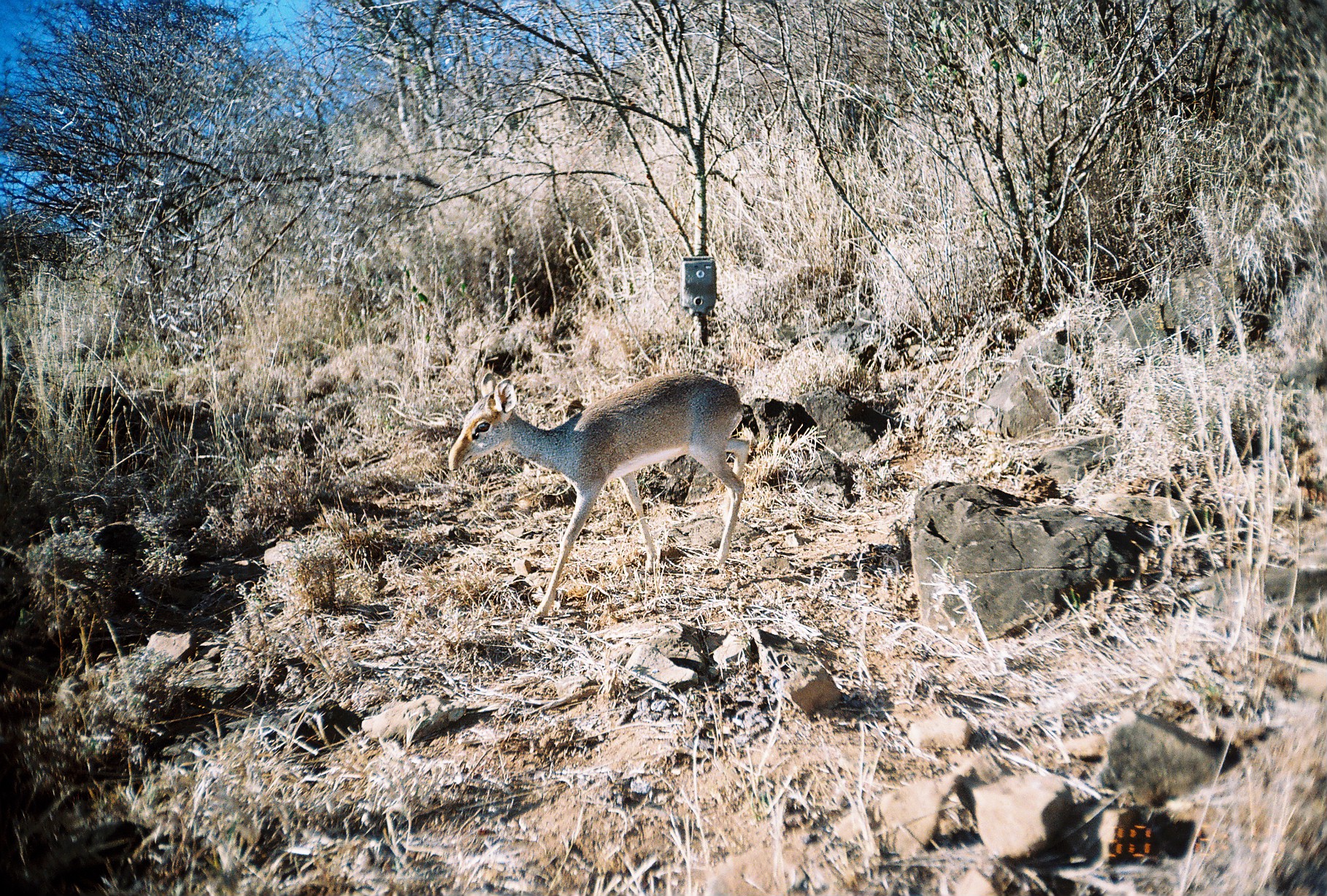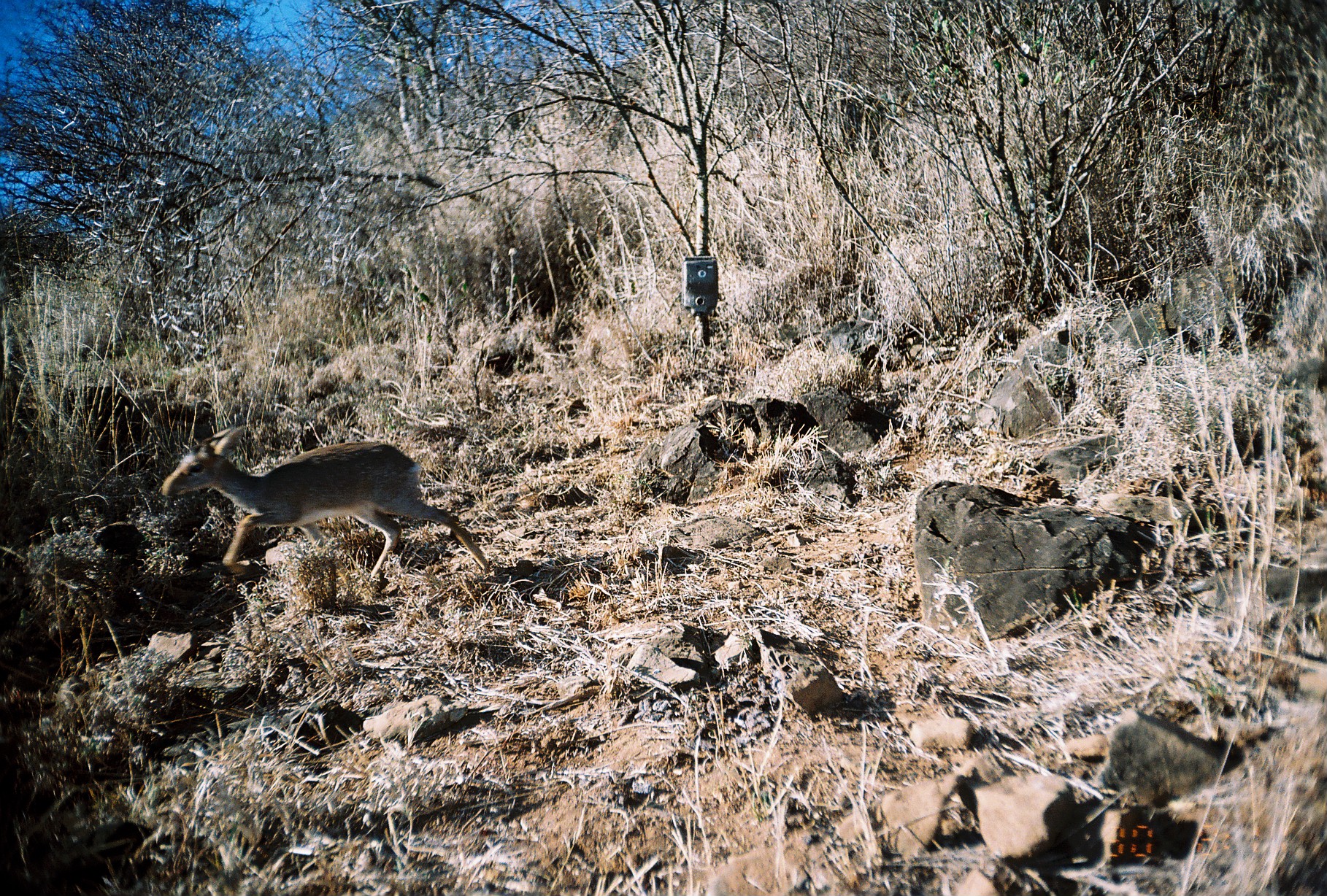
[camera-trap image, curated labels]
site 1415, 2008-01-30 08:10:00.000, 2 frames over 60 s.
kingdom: Animalia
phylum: Chordata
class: Mammalia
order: Artiodactyla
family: Bovidae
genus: Madoqua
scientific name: Madoqua guentheri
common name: günther's dik-dik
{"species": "Madoqua guentheri (günther's dik-dik)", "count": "1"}